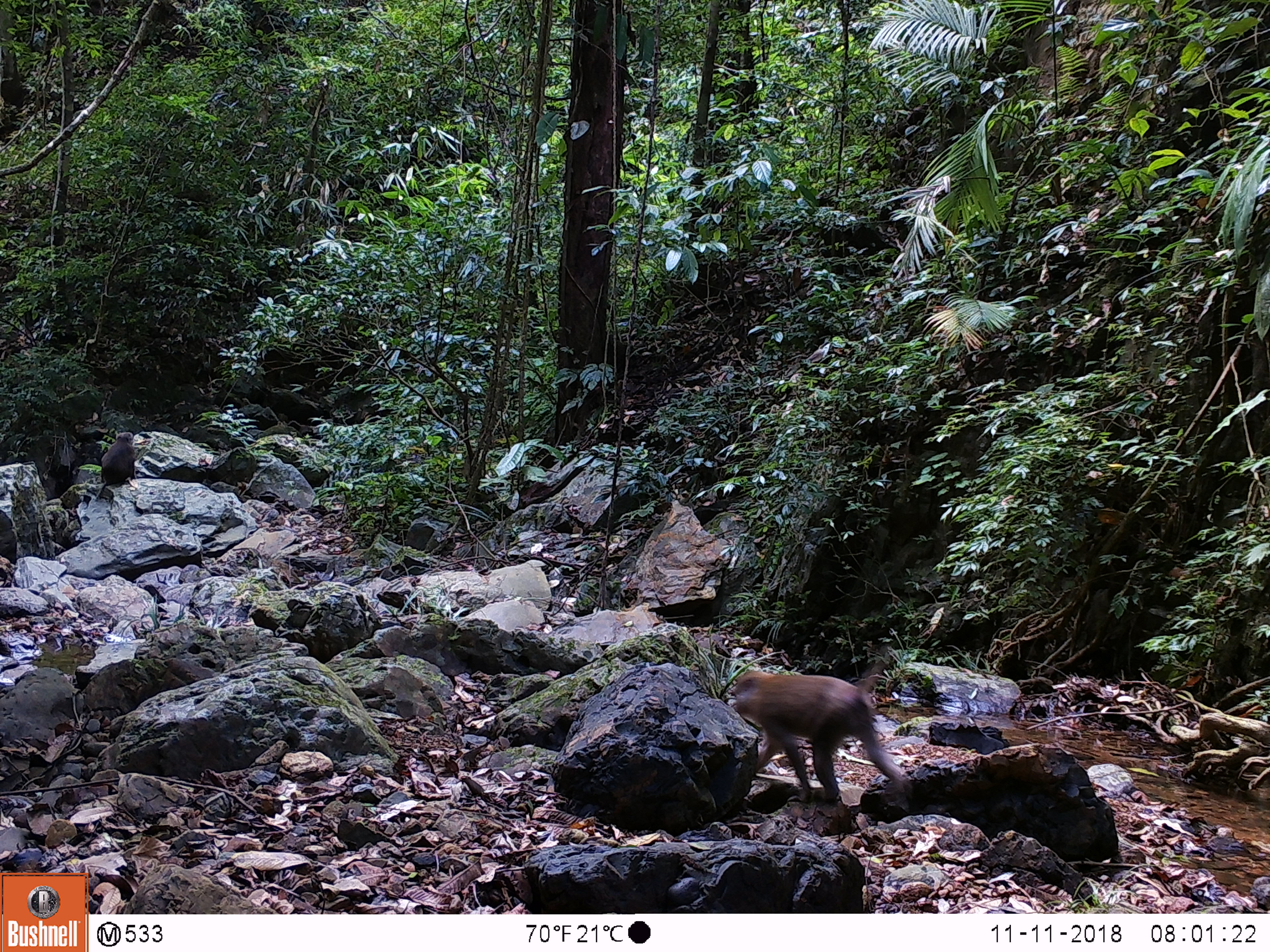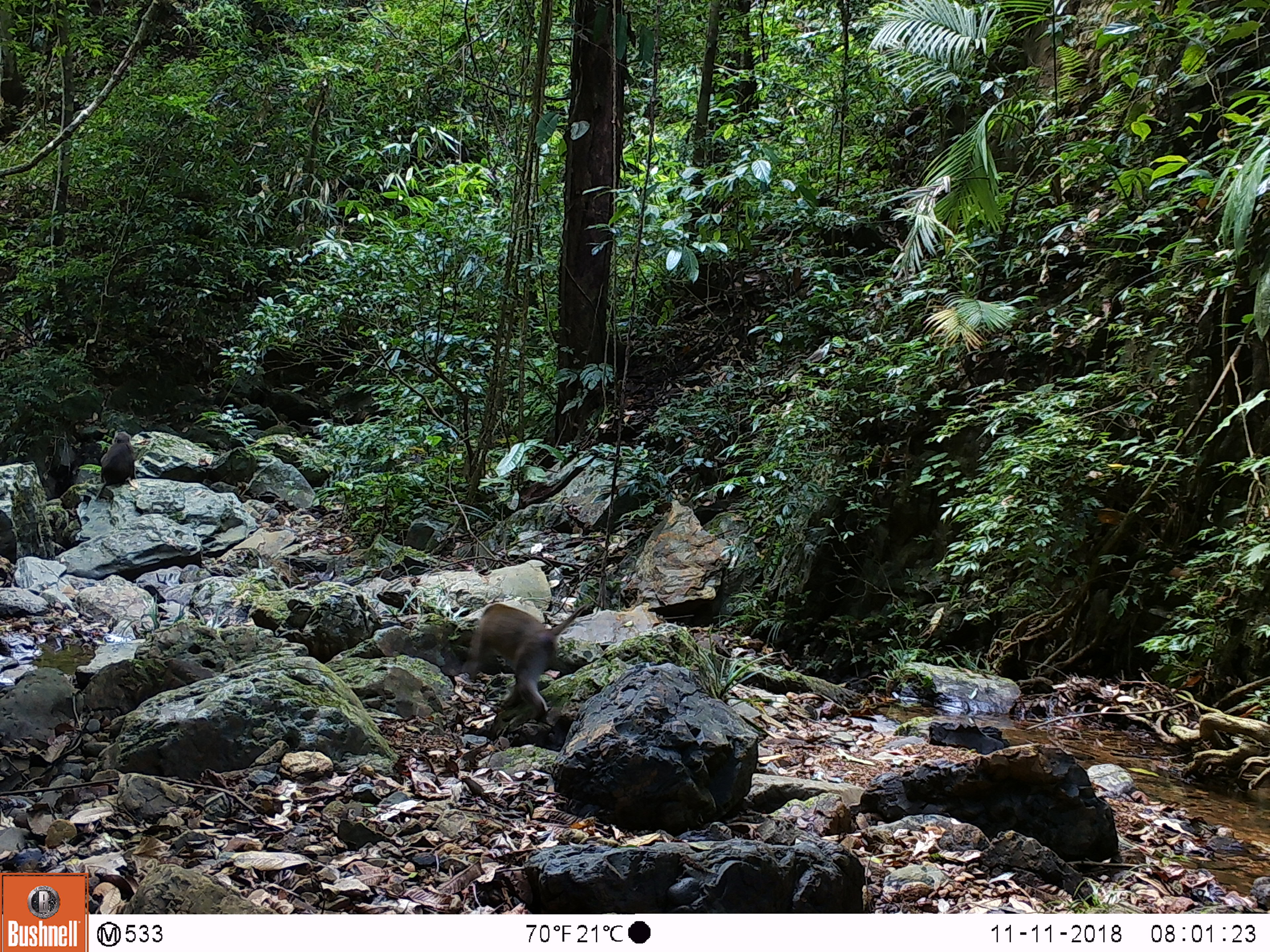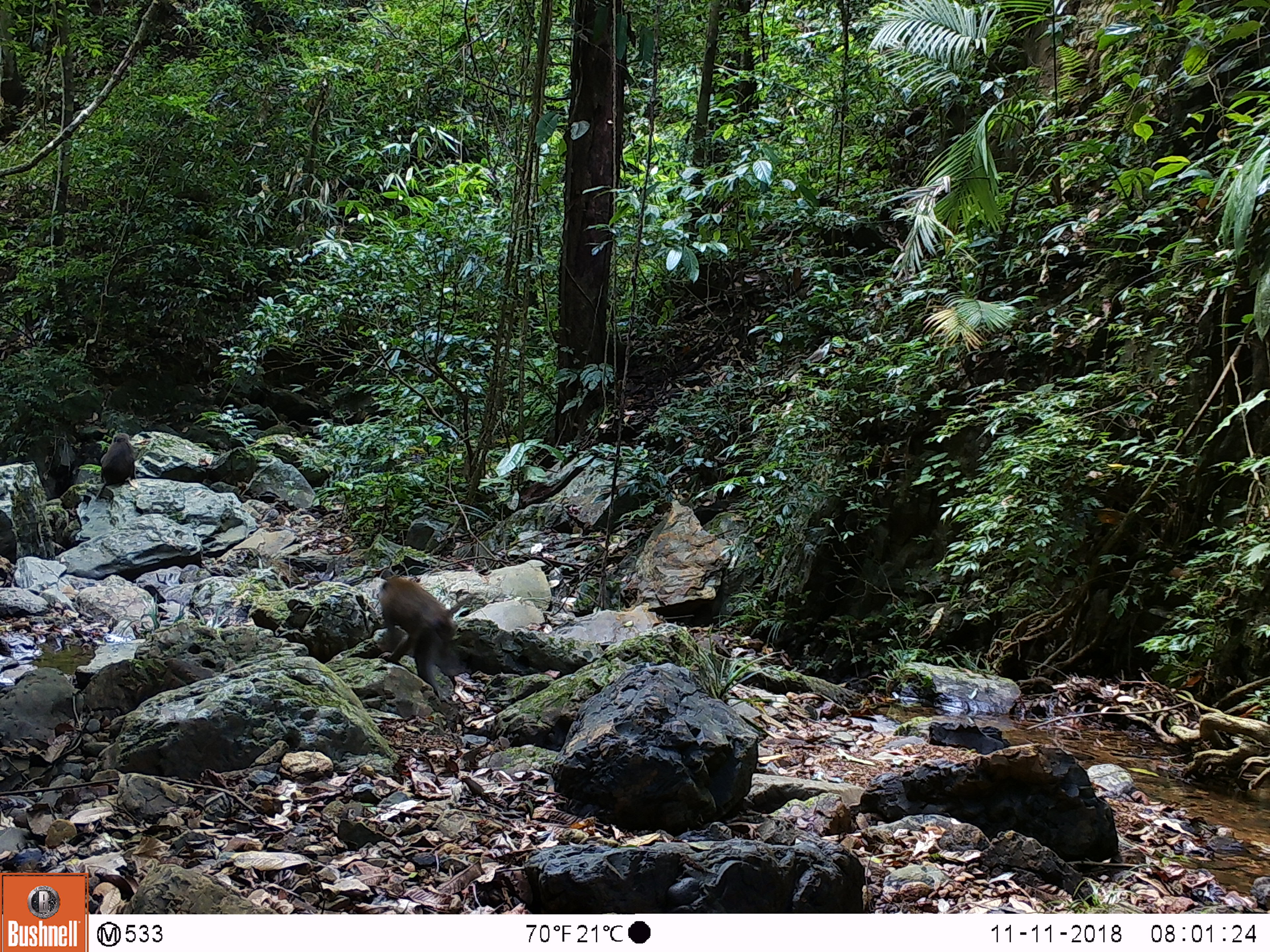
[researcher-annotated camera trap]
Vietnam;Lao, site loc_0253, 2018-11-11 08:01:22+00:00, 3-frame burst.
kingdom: Animalia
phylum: Chordata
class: Mammalia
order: Primates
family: Cercopithecidae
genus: Macaca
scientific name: Macaca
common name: macaques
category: assam or rhesus macaque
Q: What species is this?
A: Assam or rhesus macaque (macaques) (Macaca).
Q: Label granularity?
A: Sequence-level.